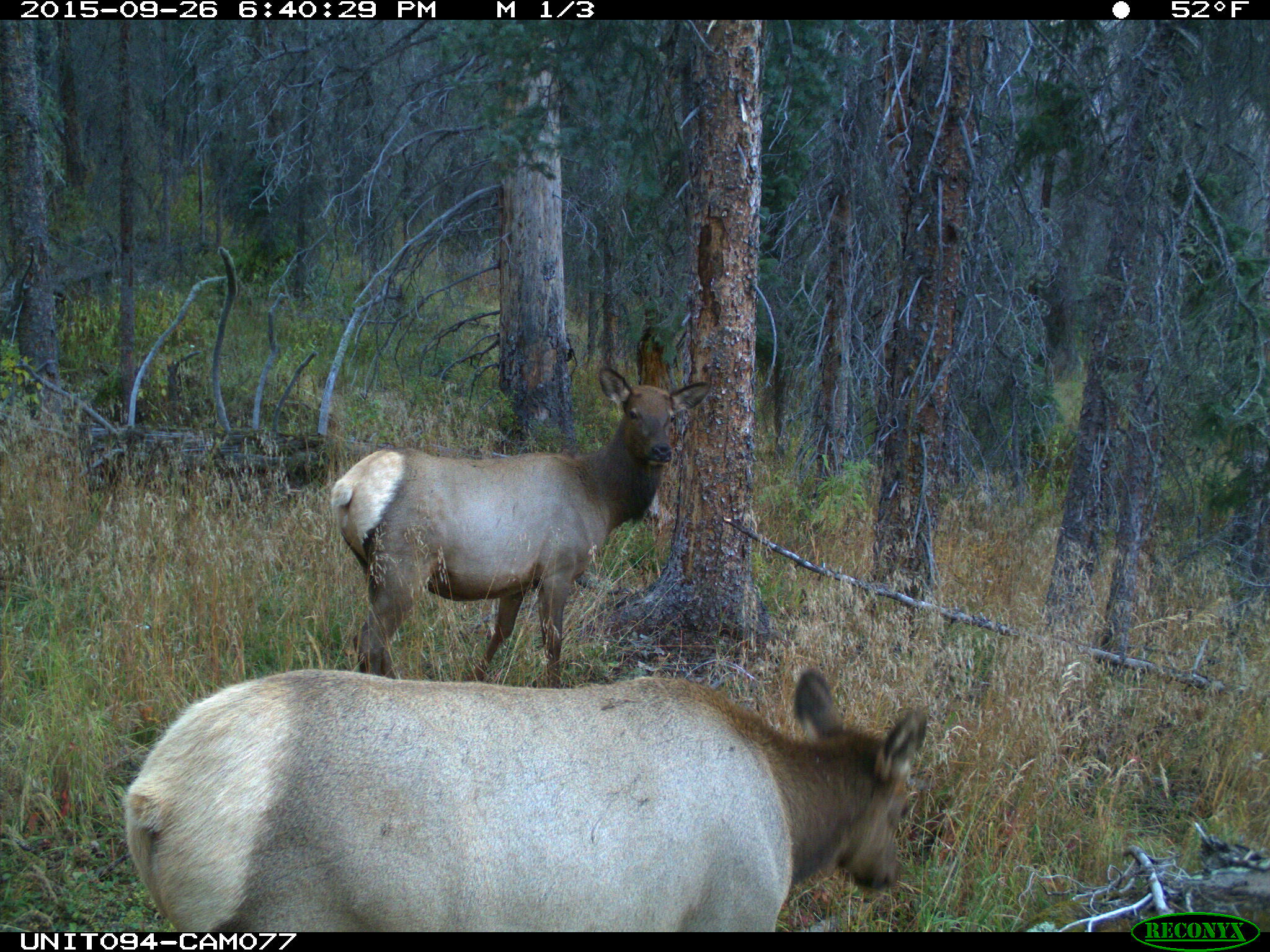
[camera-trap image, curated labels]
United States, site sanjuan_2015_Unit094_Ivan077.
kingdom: Animalia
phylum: Chordata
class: Mammalia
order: Artiodactyla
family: Cervidae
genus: Cervus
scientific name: Cervus elaphus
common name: red deer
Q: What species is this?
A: Cervus elaphus (red deer).